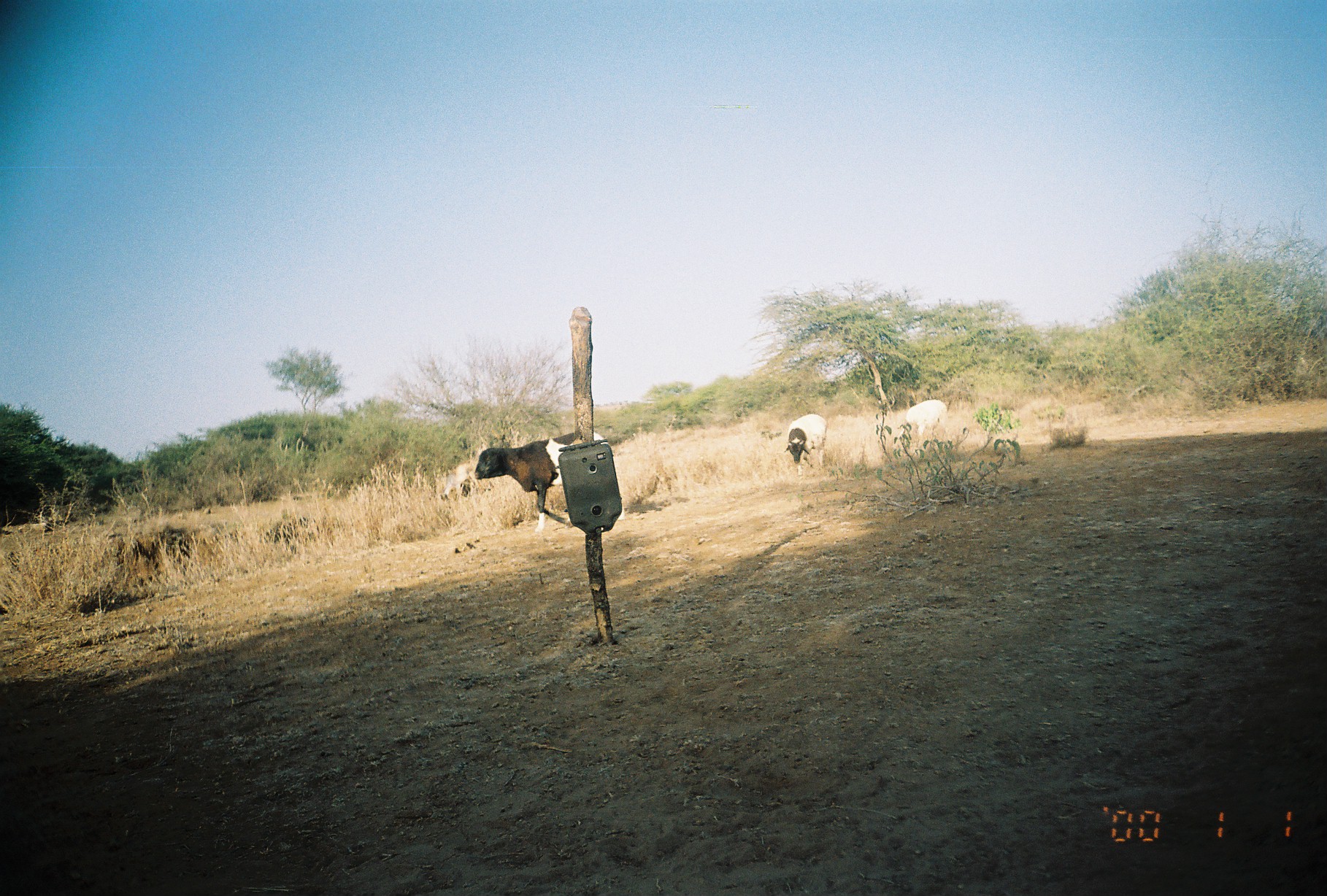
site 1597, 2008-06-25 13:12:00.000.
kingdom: Animalia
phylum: Chordata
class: Mammalia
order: Artiodactyla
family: Bovidae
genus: Ovis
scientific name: Ovis aries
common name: domestic sheep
Ovis aries (domestic sheep), count 5.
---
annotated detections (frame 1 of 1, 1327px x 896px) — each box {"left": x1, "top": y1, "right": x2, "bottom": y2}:
ovis aries: {"left": 473, "top": 429, "right": 625, "bottom": 532}; {"left": 783, "top": 411, "right": 827, "bottom": 481}; {"left": 895, "top": 398, "right": 949, "bottom": 451}; {"left": 440, "top": 464, "right": 477, "bottom": 510}